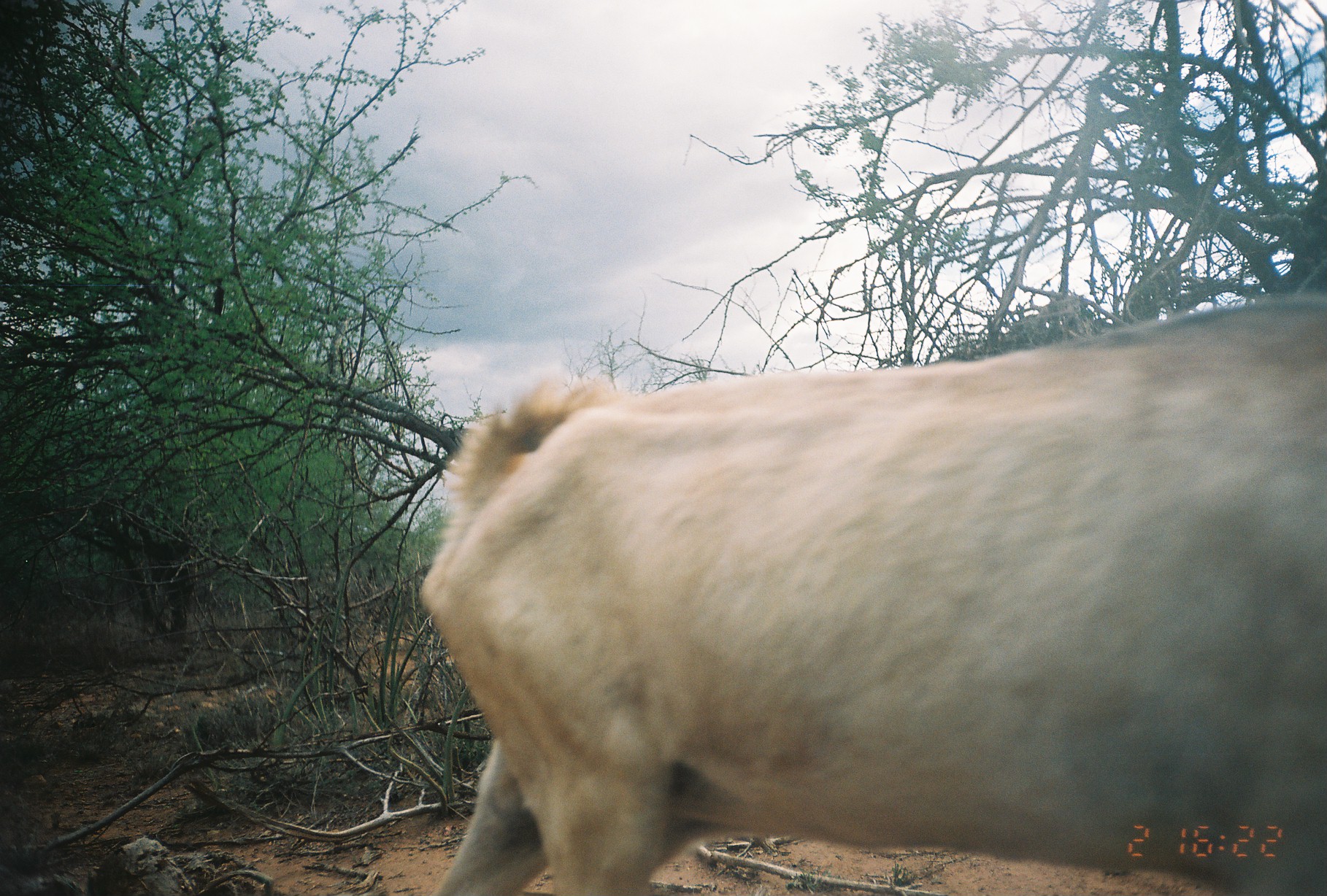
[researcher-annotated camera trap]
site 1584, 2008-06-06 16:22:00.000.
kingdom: Animalia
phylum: Chordata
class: Mammalia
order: Artiodactyla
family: Bovidae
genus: Capra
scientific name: Capra aegagrus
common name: wild goat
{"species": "Capra aegagrus (wild goat)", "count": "1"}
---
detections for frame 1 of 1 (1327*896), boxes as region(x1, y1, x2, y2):
capra aegagrus: region(415, 290, 1325, 891)